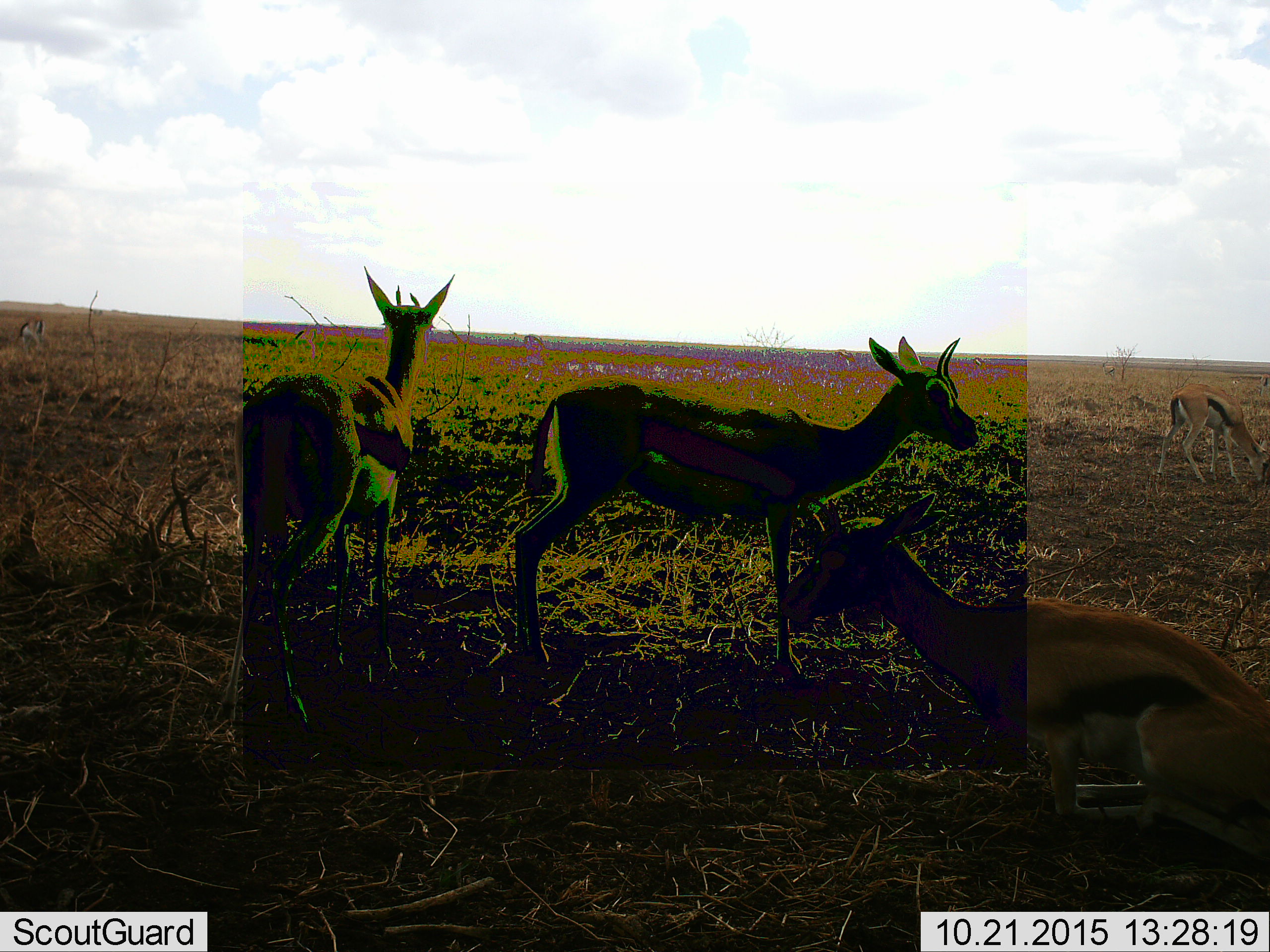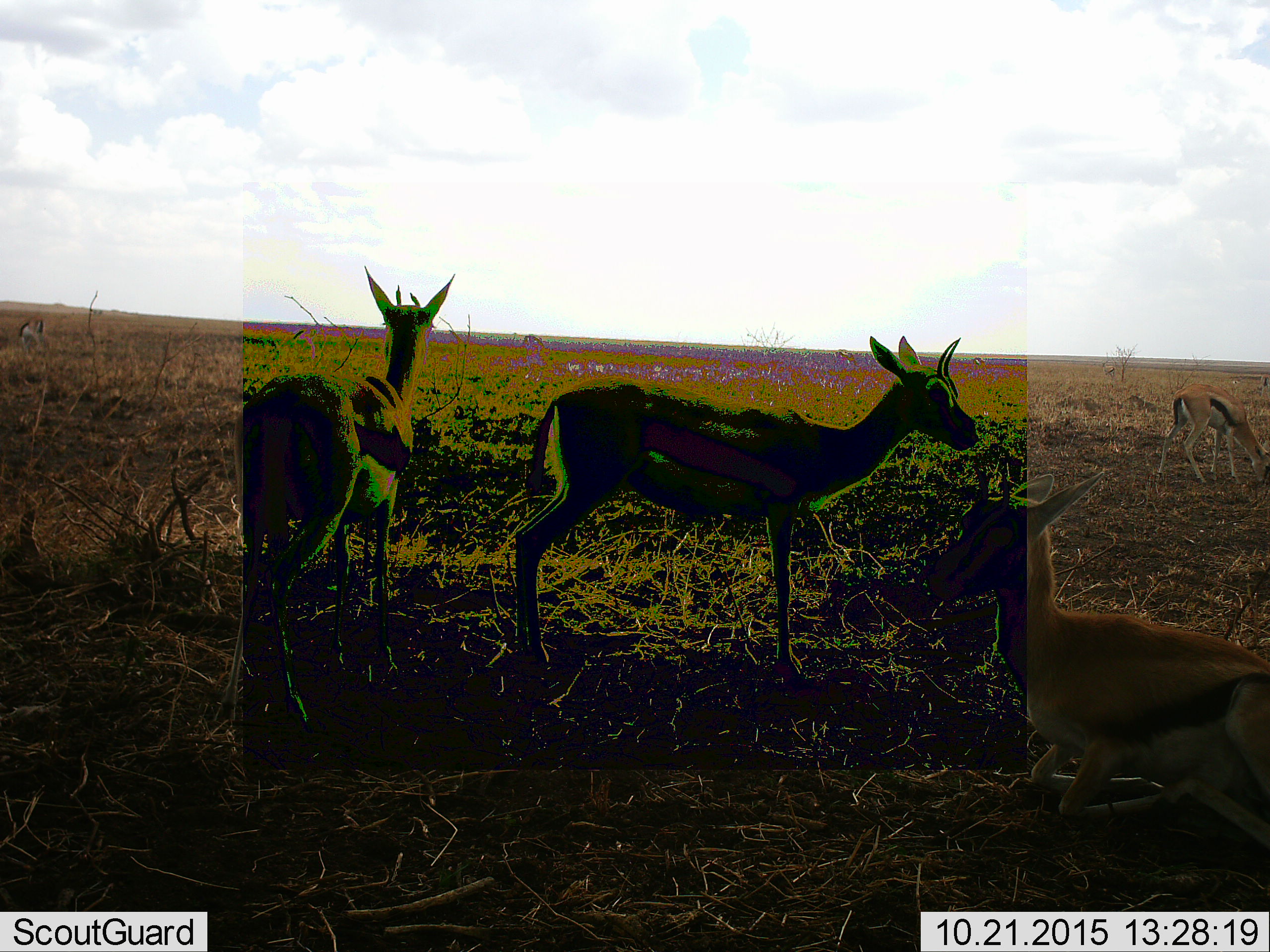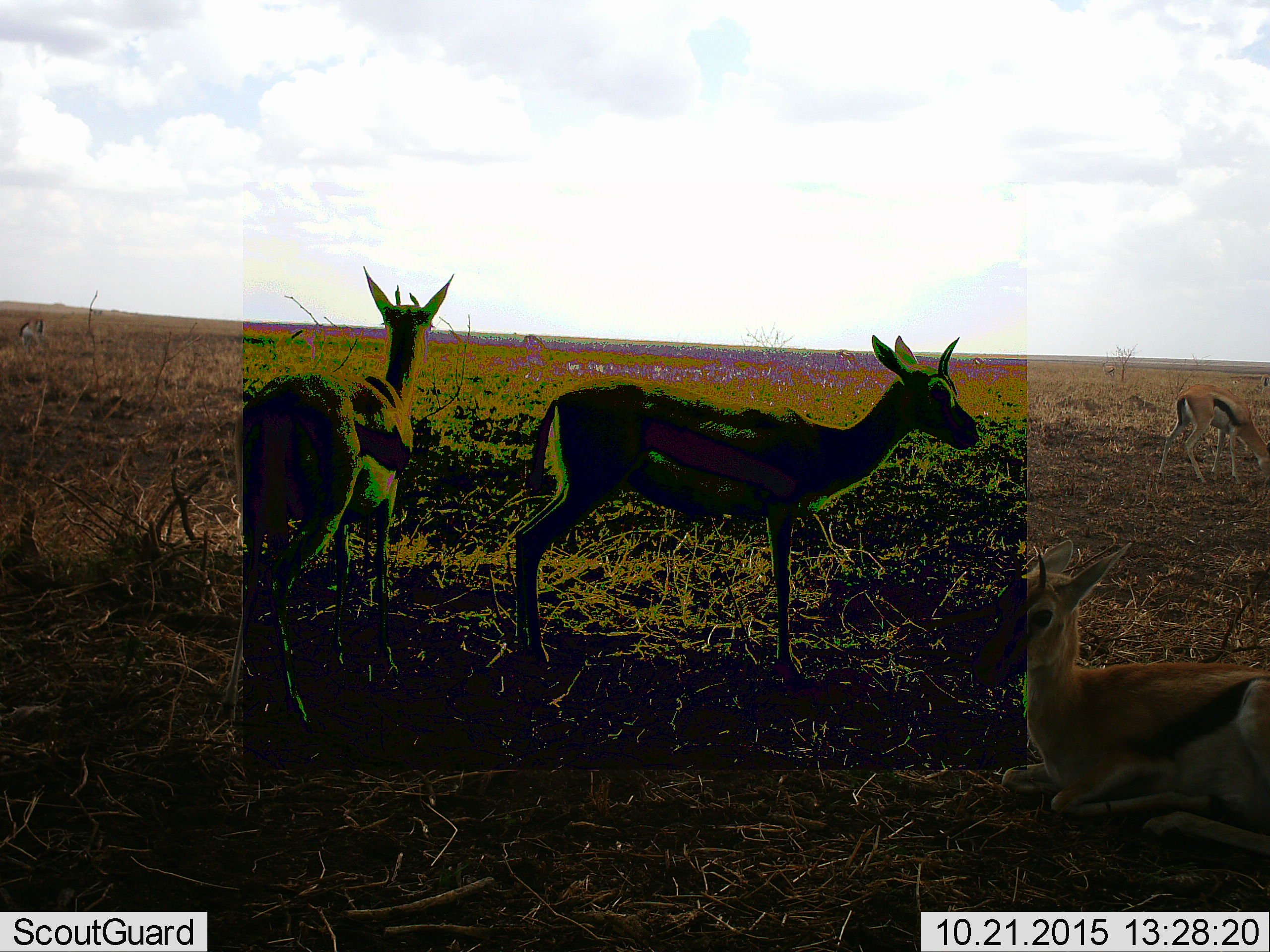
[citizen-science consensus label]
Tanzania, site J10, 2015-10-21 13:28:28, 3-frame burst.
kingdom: Animalia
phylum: Chordata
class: Mammalia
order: Artiodactyla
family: Bovidae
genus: Eudorcas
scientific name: Eudorcas thomsonii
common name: thomson's gazelle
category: gazellethomsons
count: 5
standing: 89%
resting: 89%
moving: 22%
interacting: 0%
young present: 22%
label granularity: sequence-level